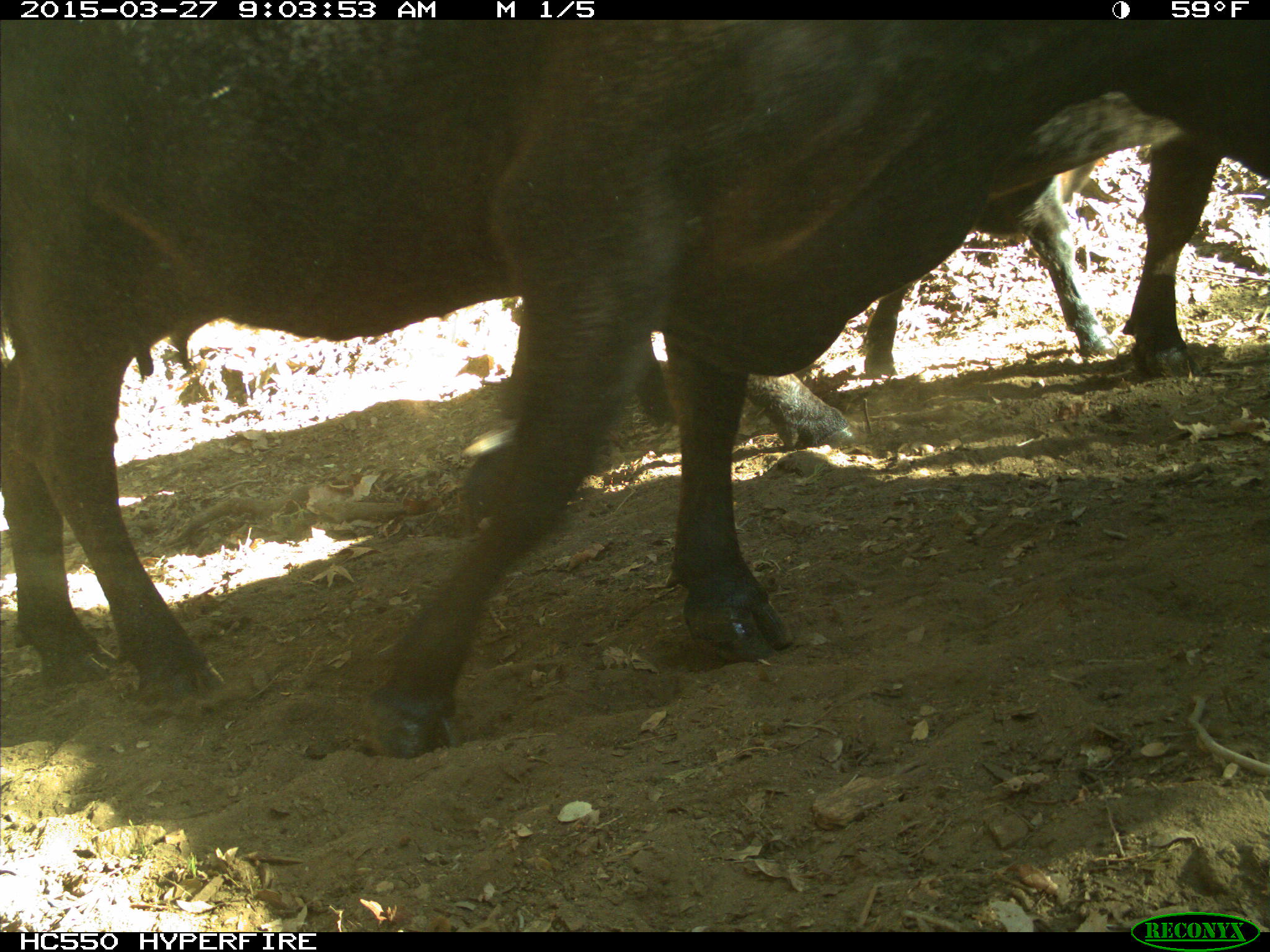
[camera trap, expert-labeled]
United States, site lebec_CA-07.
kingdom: Animalia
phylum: Chordata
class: Mammalia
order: Artiodactyla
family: Bovidae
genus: Bos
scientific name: Bos taurus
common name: domestic cow